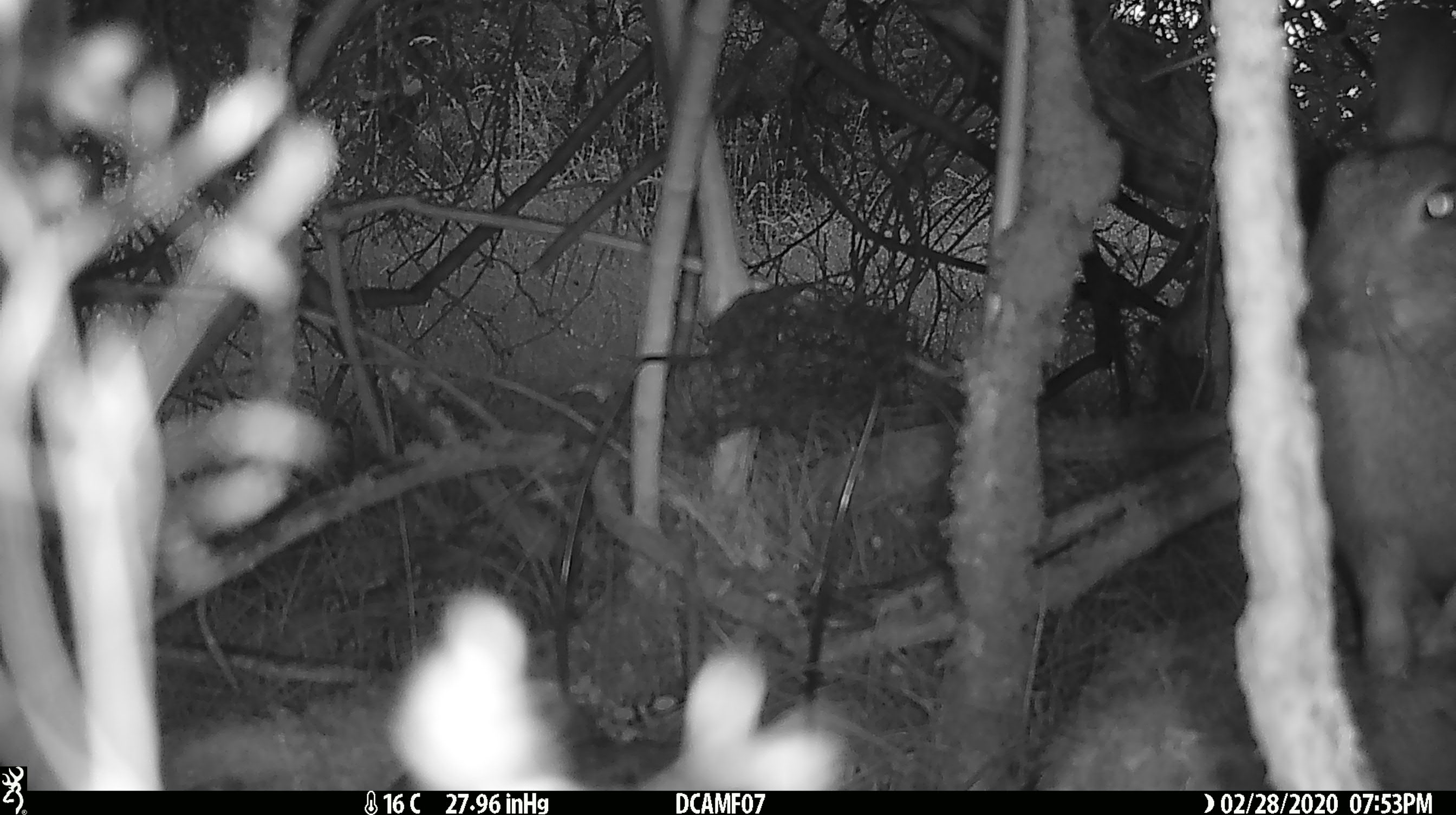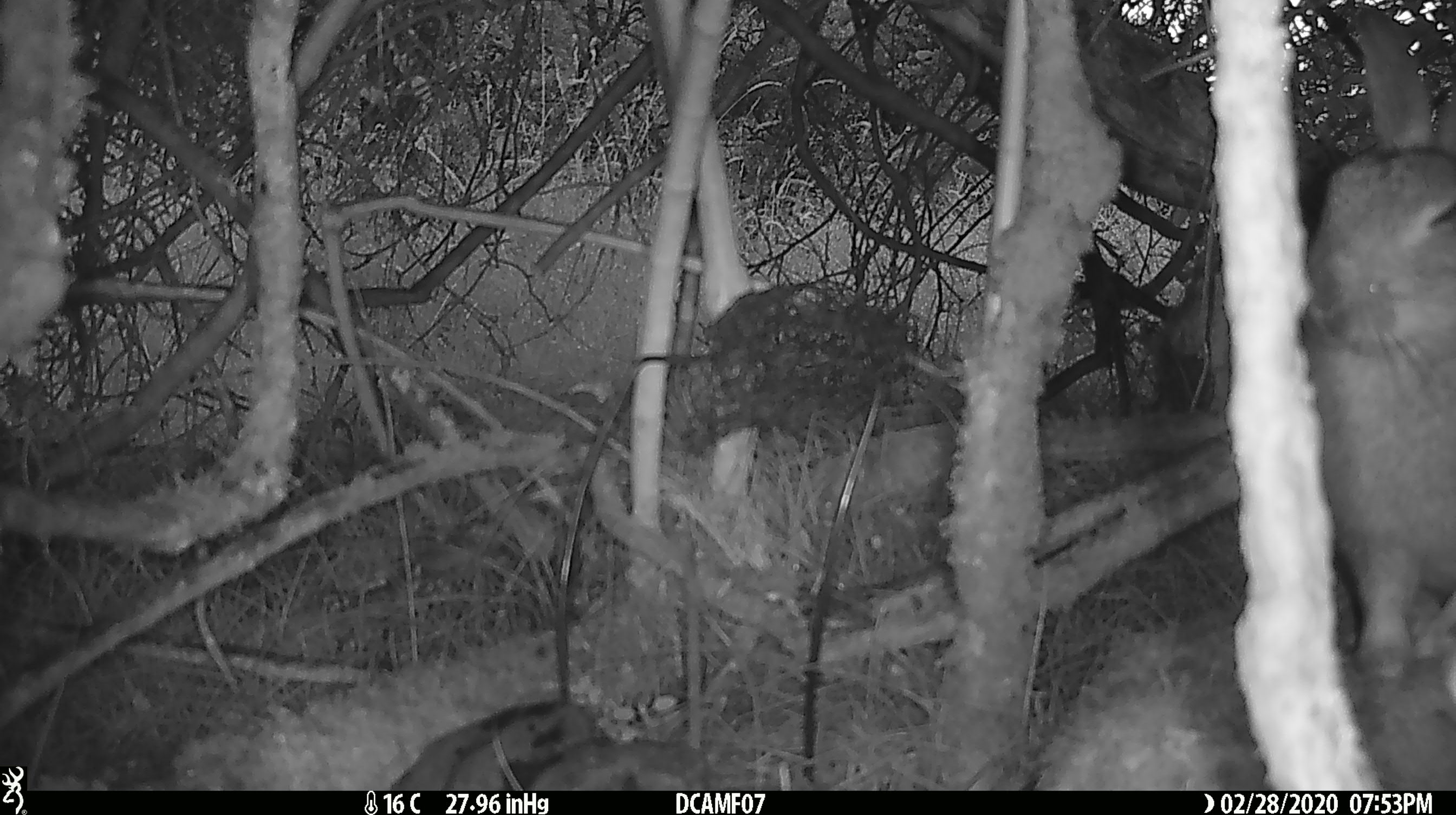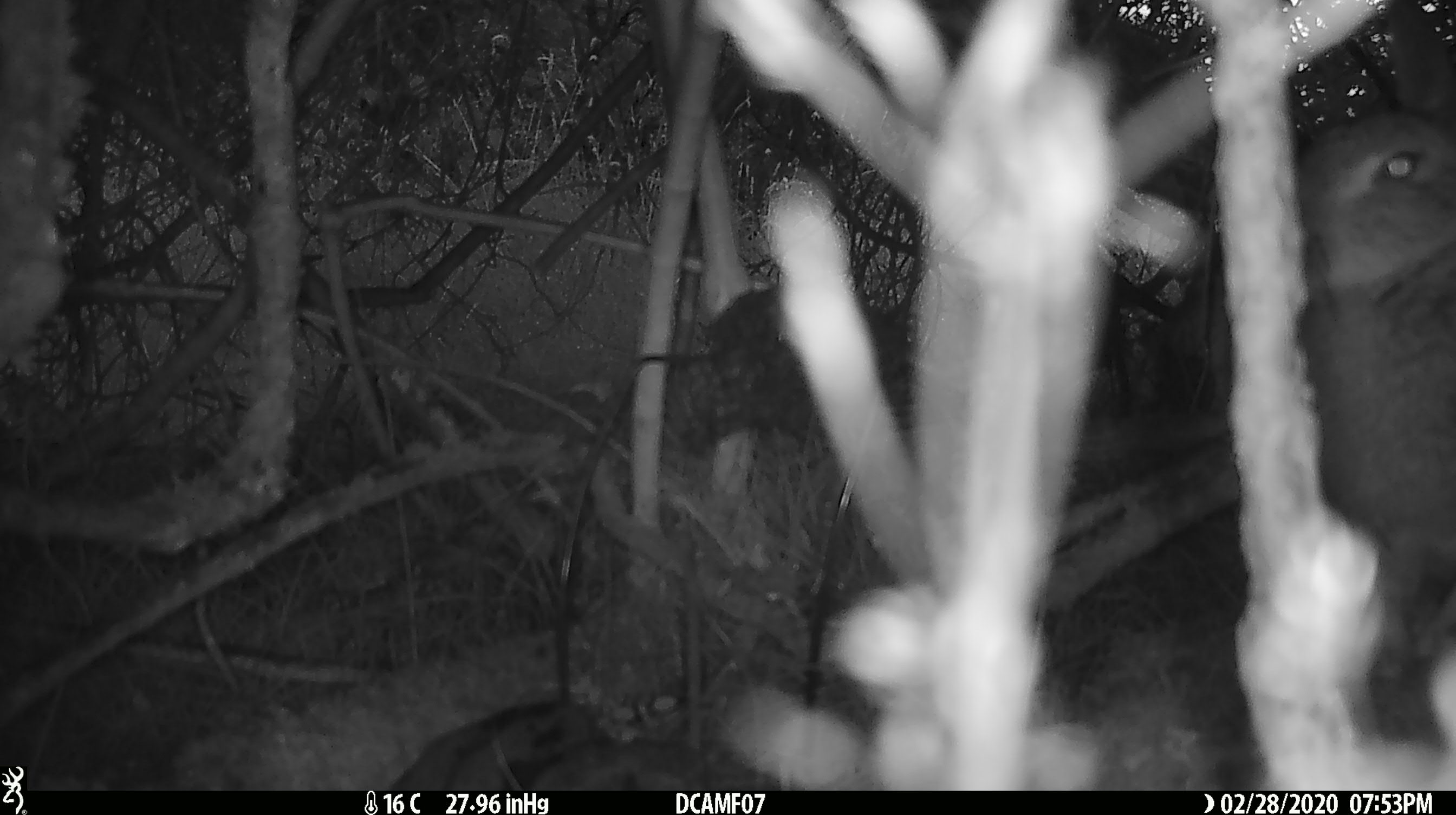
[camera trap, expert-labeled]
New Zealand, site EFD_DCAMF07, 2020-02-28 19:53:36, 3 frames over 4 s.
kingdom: Animalia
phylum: Chordata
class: Mammalia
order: Lagomorpha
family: Leporidae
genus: Oryctolagus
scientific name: Oryctolagus cuniculus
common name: european rabbit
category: rabbit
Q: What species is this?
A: Rabbit (european rabbit) (Oryctolagus cuniculus).